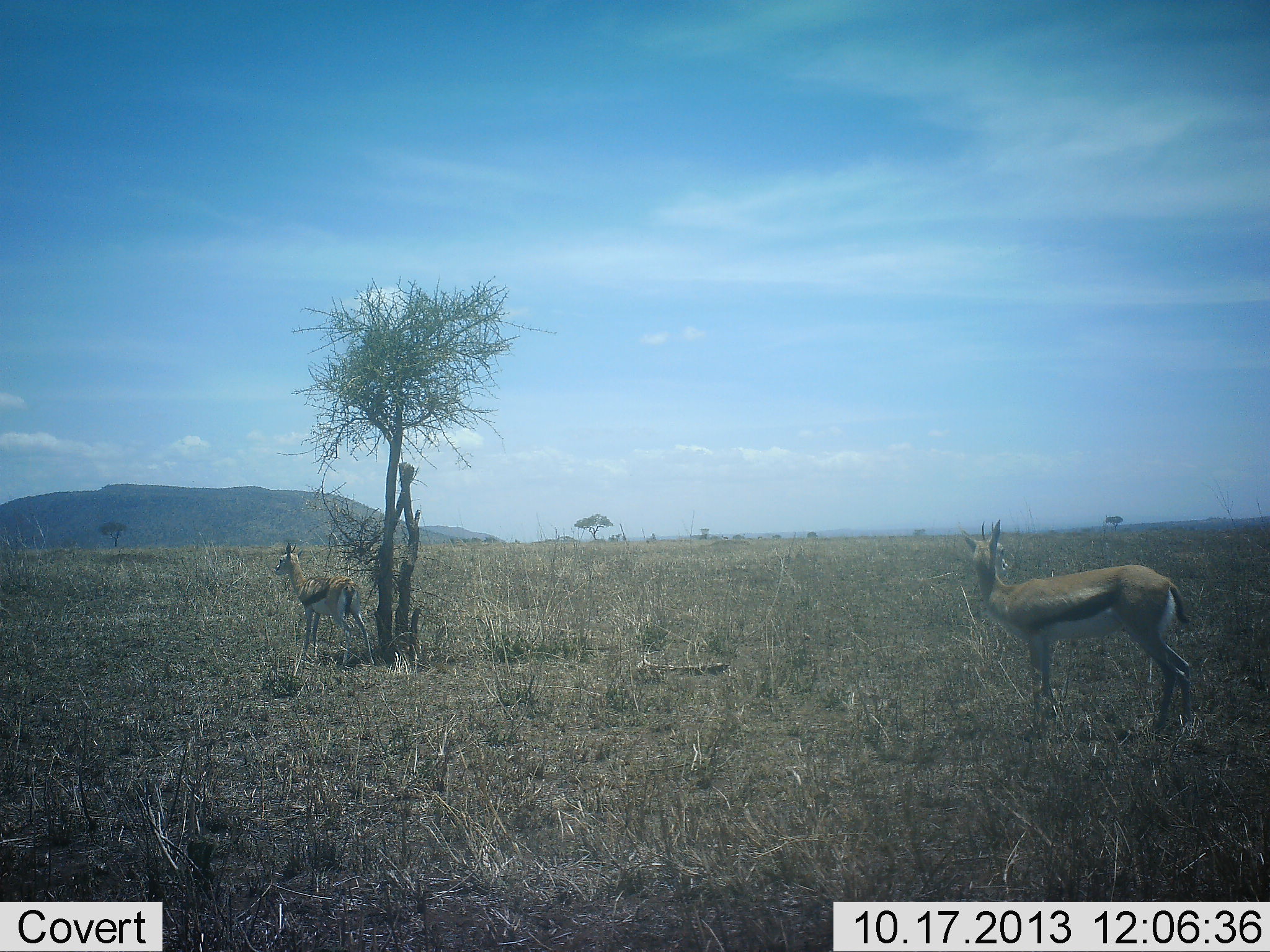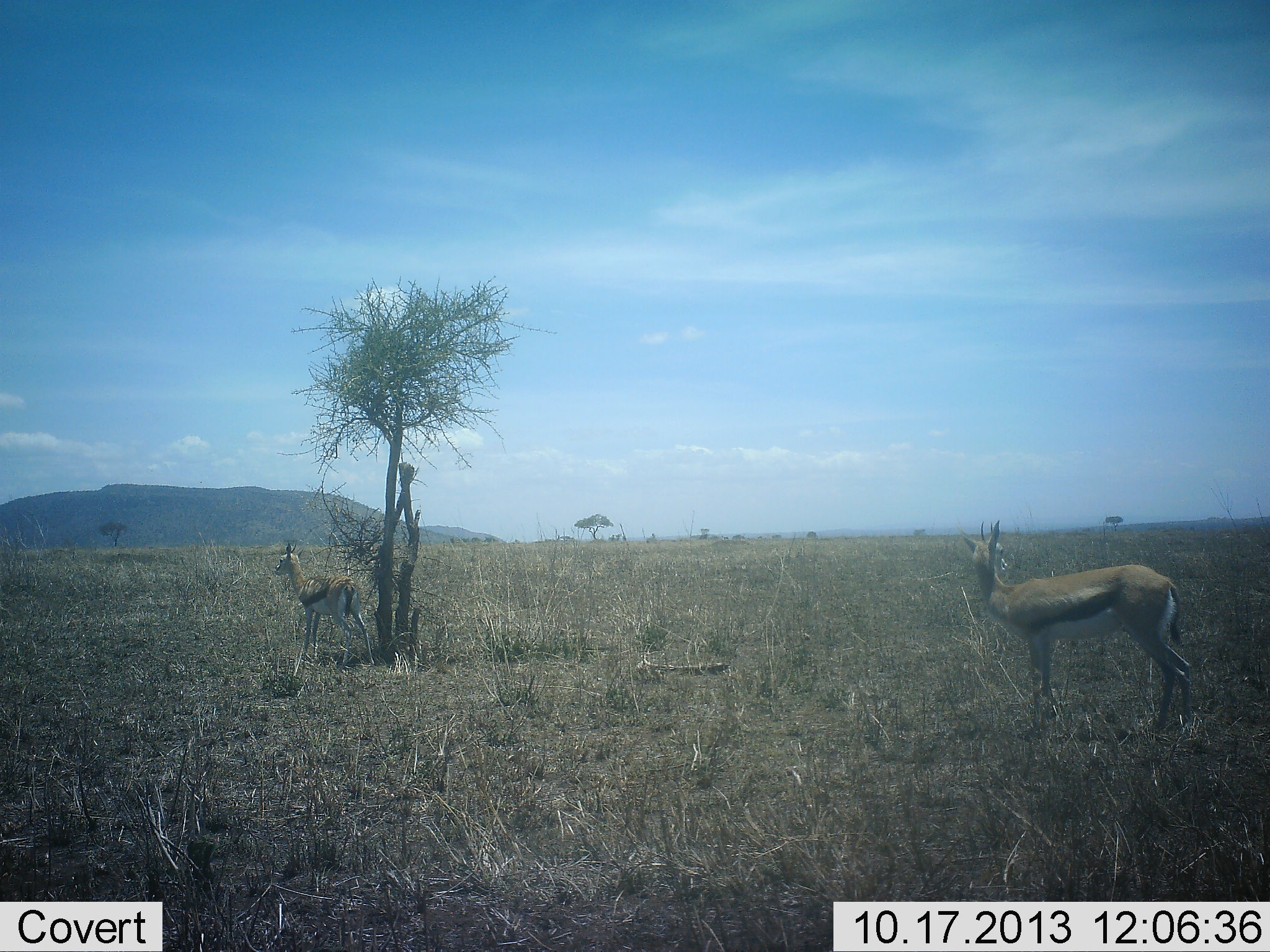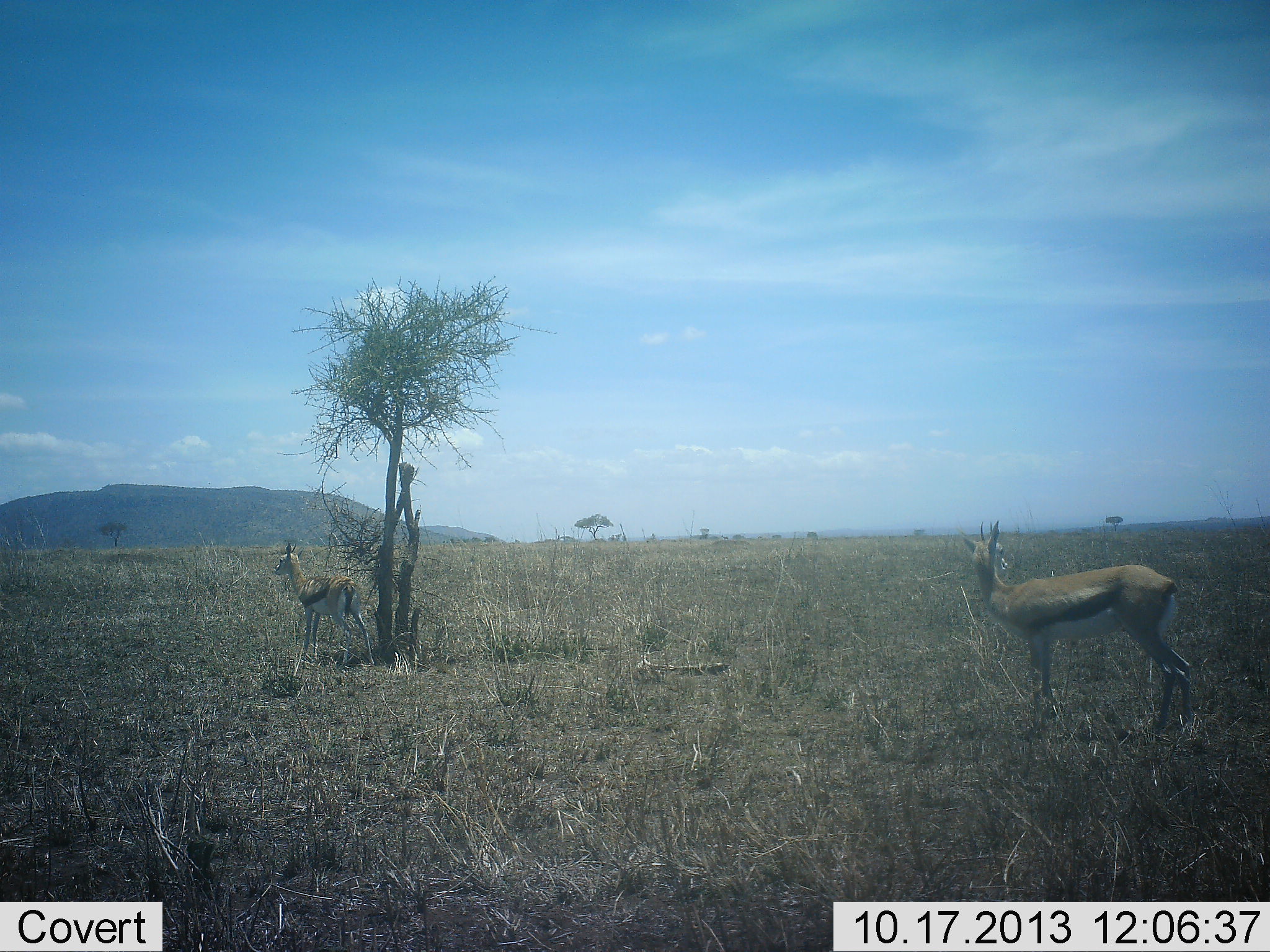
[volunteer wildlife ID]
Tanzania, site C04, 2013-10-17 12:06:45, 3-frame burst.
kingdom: Animalia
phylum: Chordata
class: Mammalia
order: Artiodactyla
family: Bovidae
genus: Eudorcas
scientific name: Eudorcas thomsonii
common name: thomson's gazelle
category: gazellethomsons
Gazellethomsons (thomson's gazelle) (Eudorcas thomsonii), count 2. Behavior (volunteer vote fractions): standing 100%, resting 0%, moving 0%, interacting 0%. Young present (vote fraction): 0%. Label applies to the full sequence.